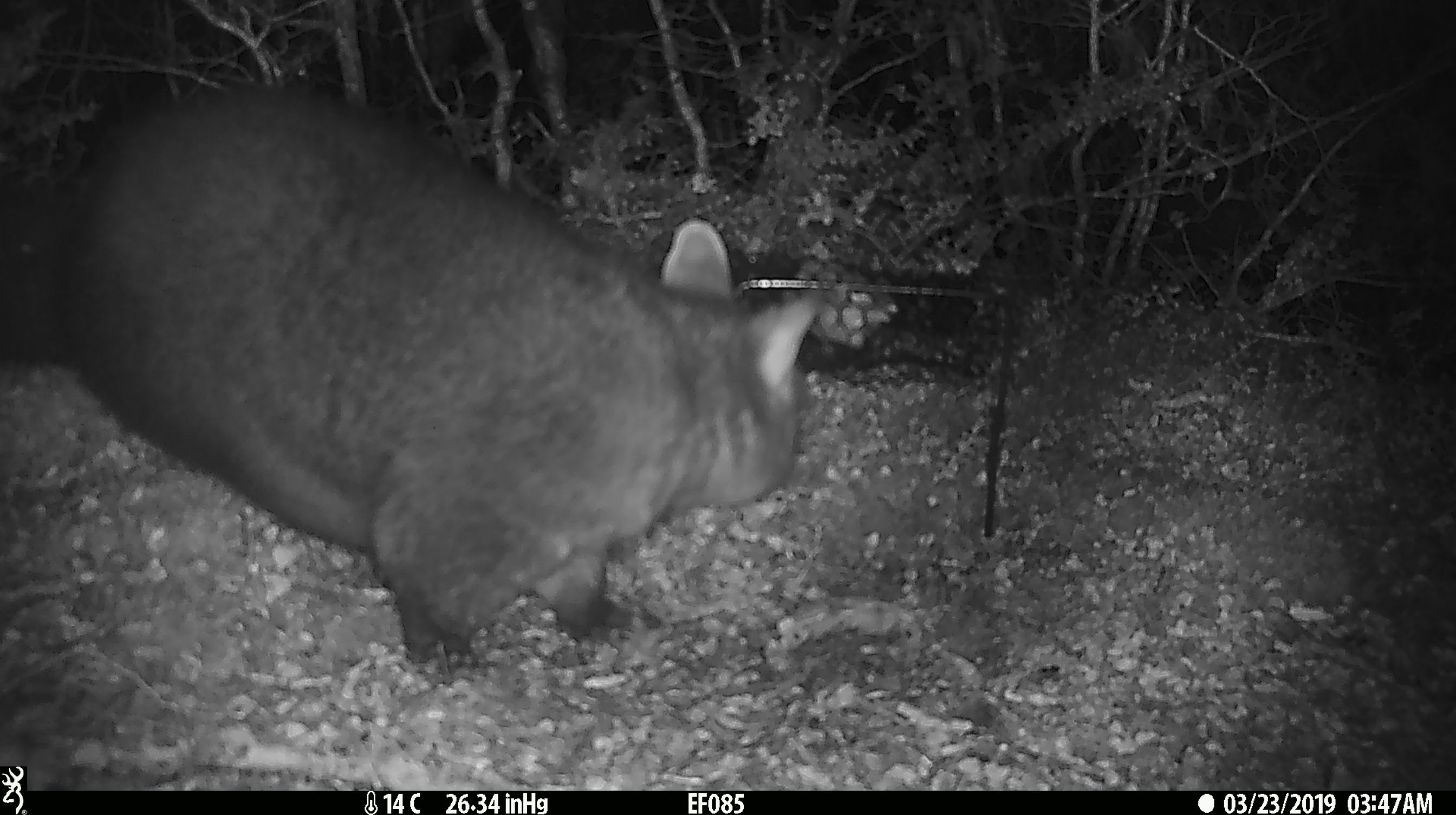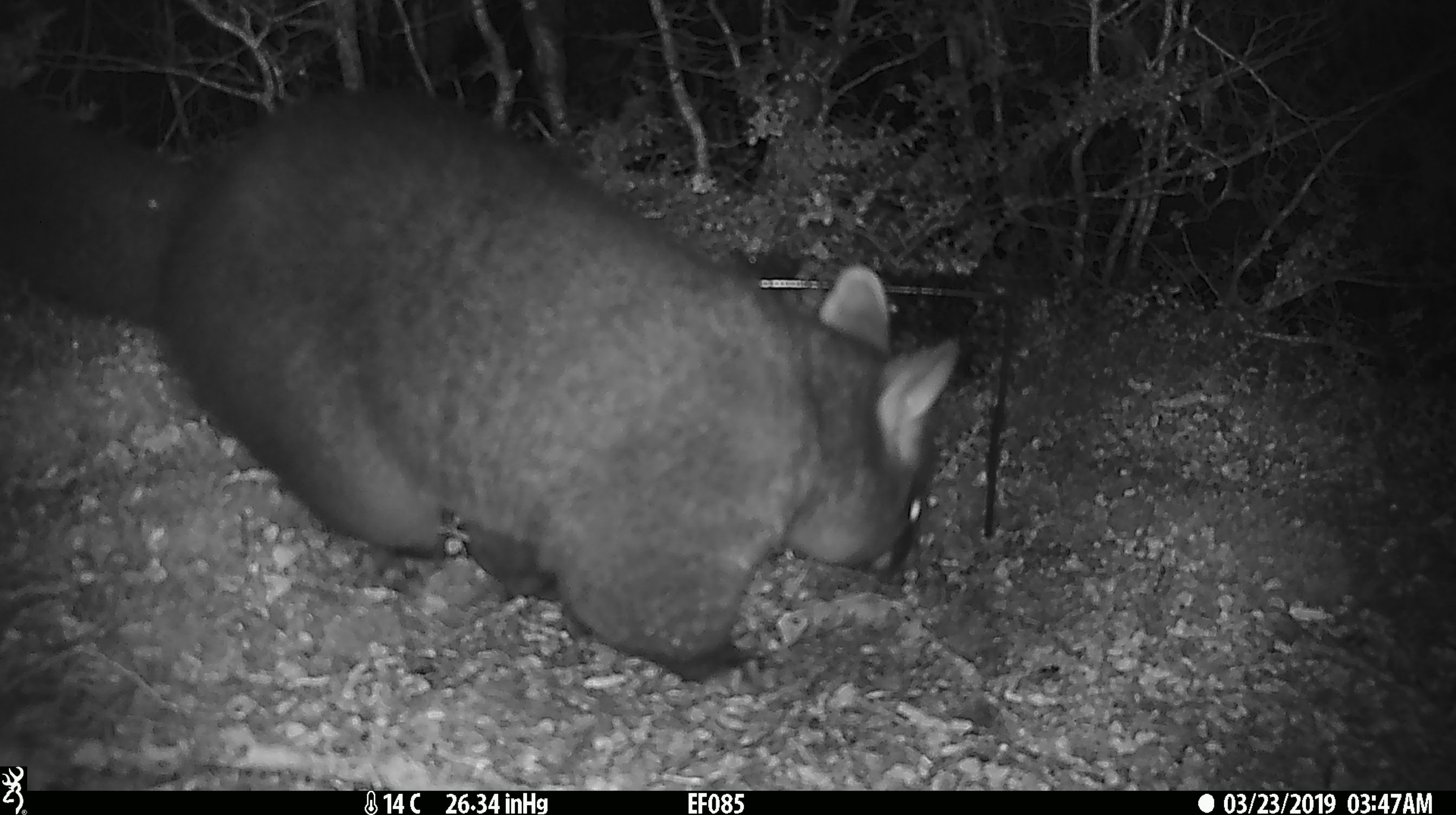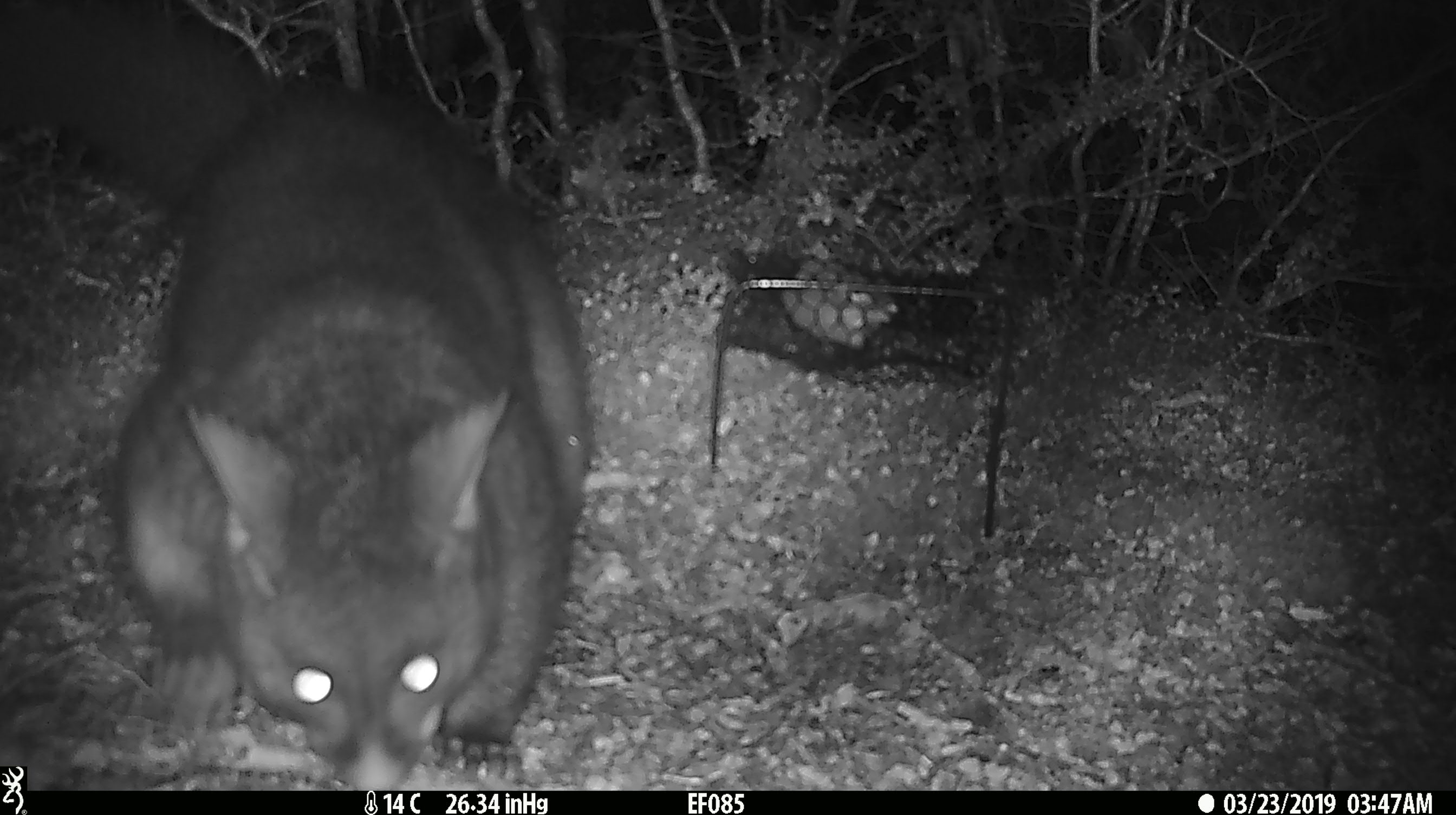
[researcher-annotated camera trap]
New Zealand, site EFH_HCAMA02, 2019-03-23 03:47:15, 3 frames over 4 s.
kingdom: Animalia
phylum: Chordata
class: Mammalia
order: Diprotodontia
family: Phalangeridae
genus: Trichosurus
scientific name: Trichosurus vulpecula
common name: common brushtail possum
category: possum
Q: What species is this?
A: Possum (common brushtail possum) (Trichosurus vulpecula).